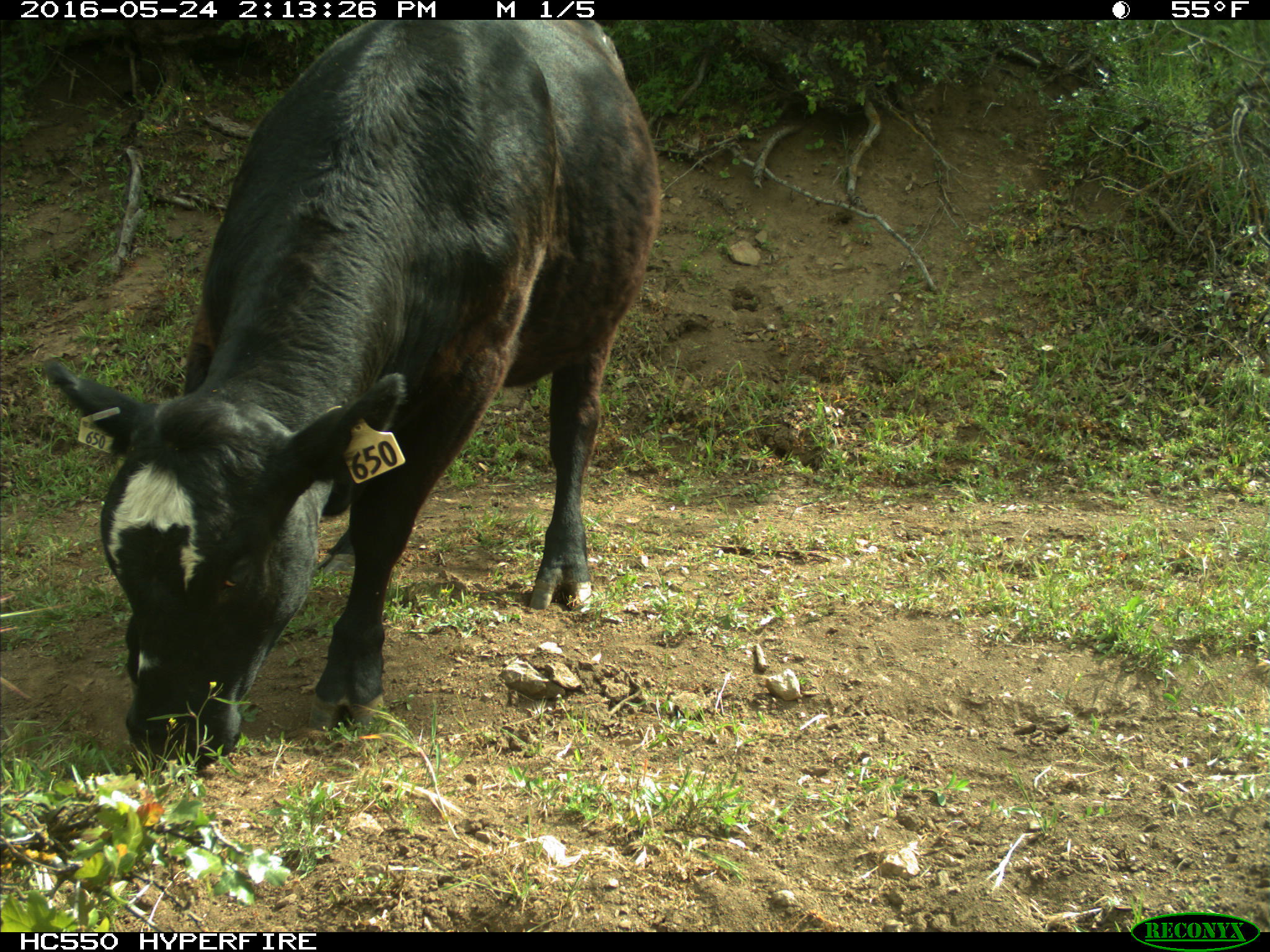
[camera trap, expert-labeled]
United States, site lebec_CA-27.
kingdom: Animalia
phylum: Chordata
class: Mammalia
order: Artiodactyla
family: Bovidae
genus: Bos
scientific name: Bos taurus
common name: domestic cow